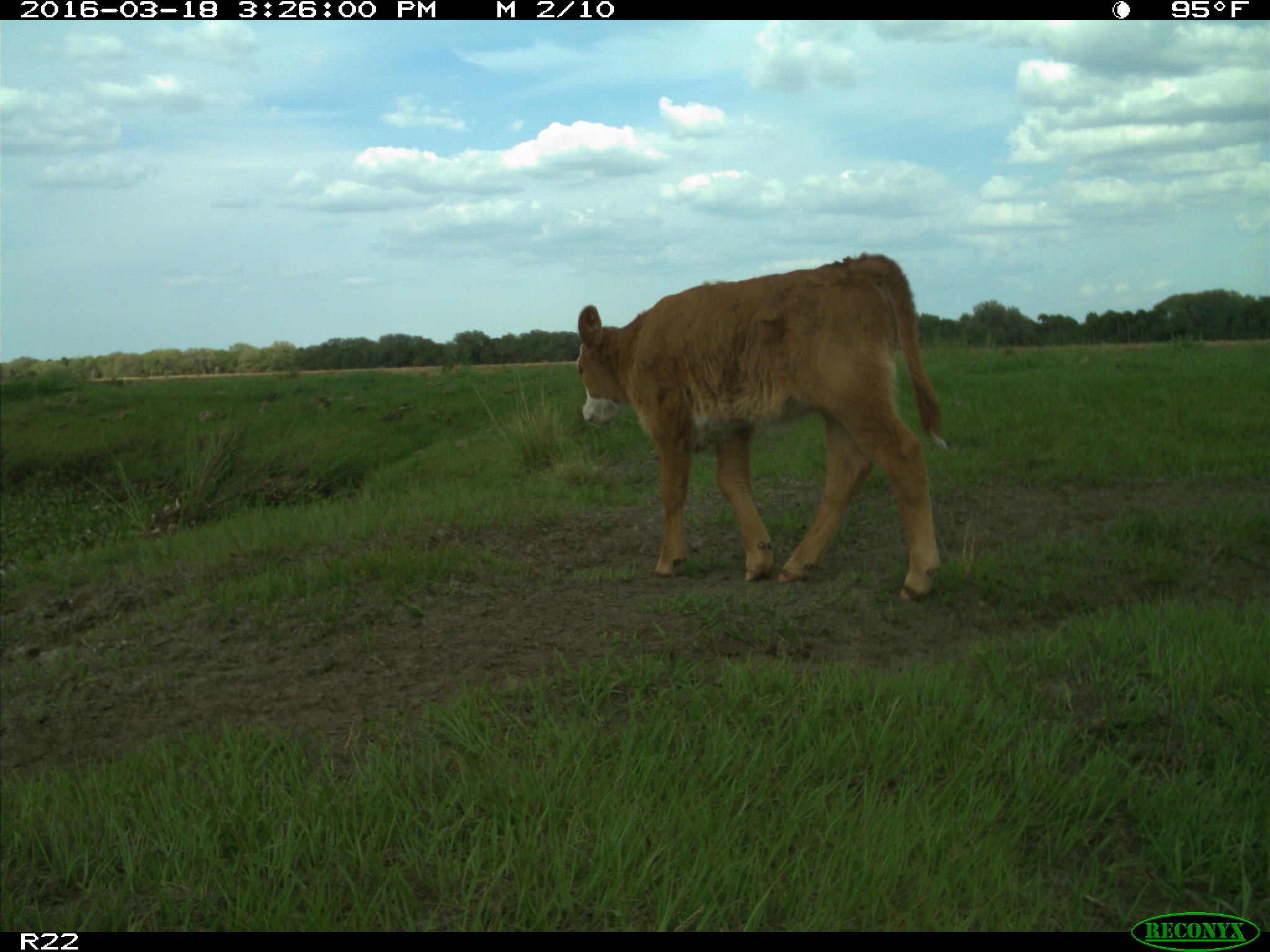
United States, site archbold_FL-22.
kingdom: Animalia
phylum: Chordata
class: Mammalia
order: Artiodactyla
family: Bovidae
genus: Bos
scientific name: Bos taurus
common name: domestic cow